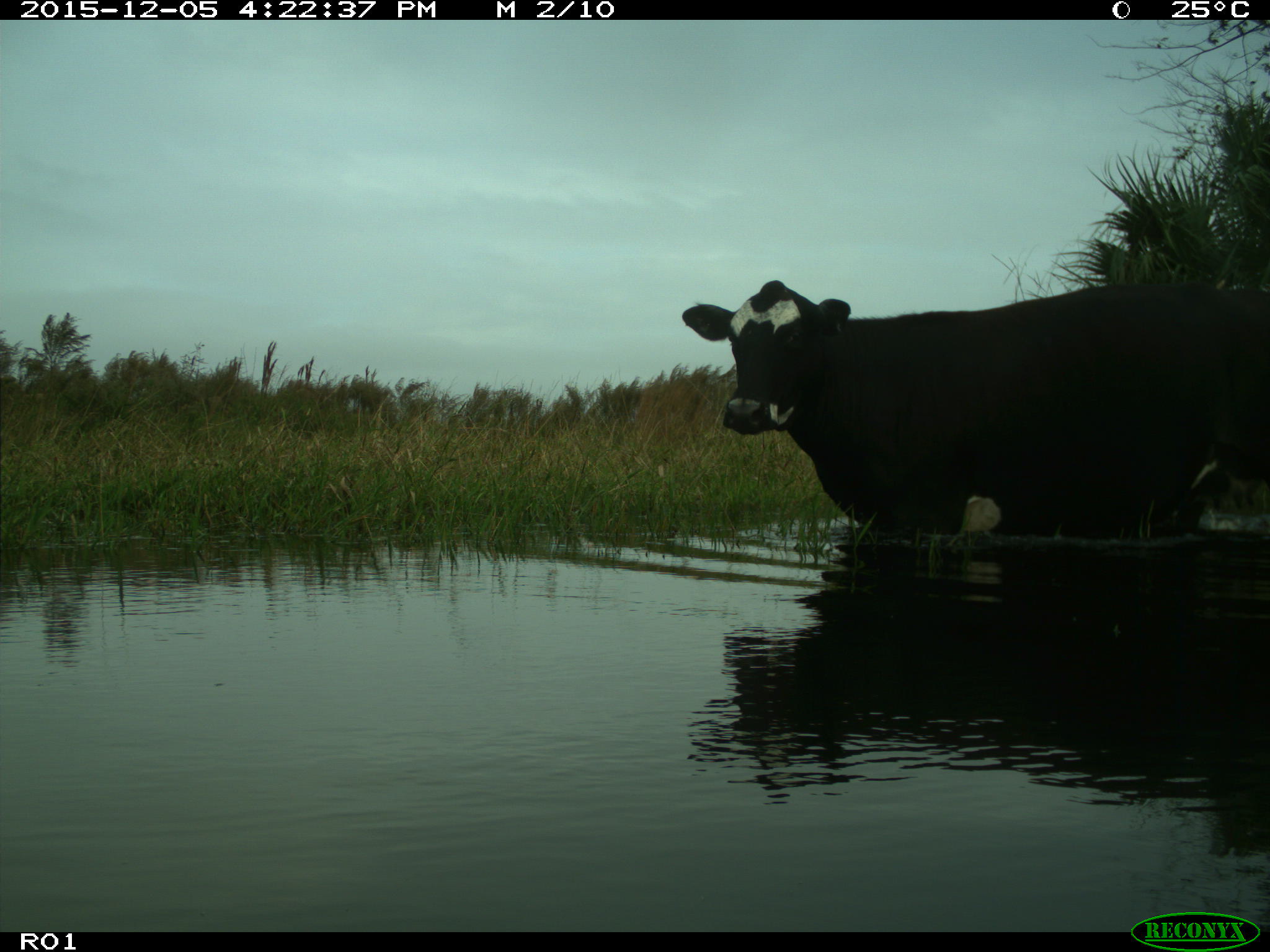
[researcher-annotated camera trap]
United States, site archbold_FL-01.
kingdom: Animalia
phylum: Chordata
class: Mammalia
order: Artiodactyla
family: Bovidae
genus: Bos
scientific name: Bos taurus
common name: domestic cow